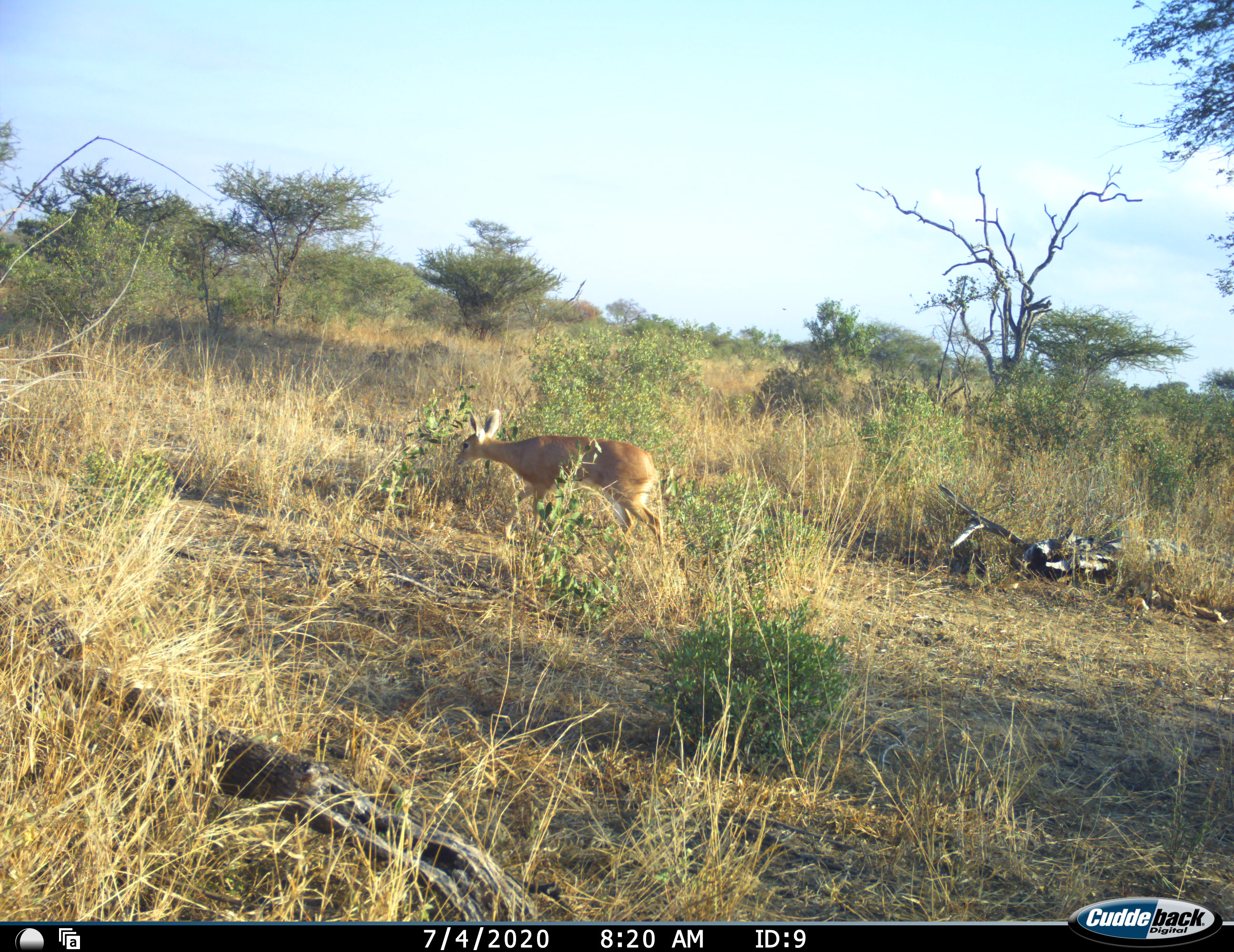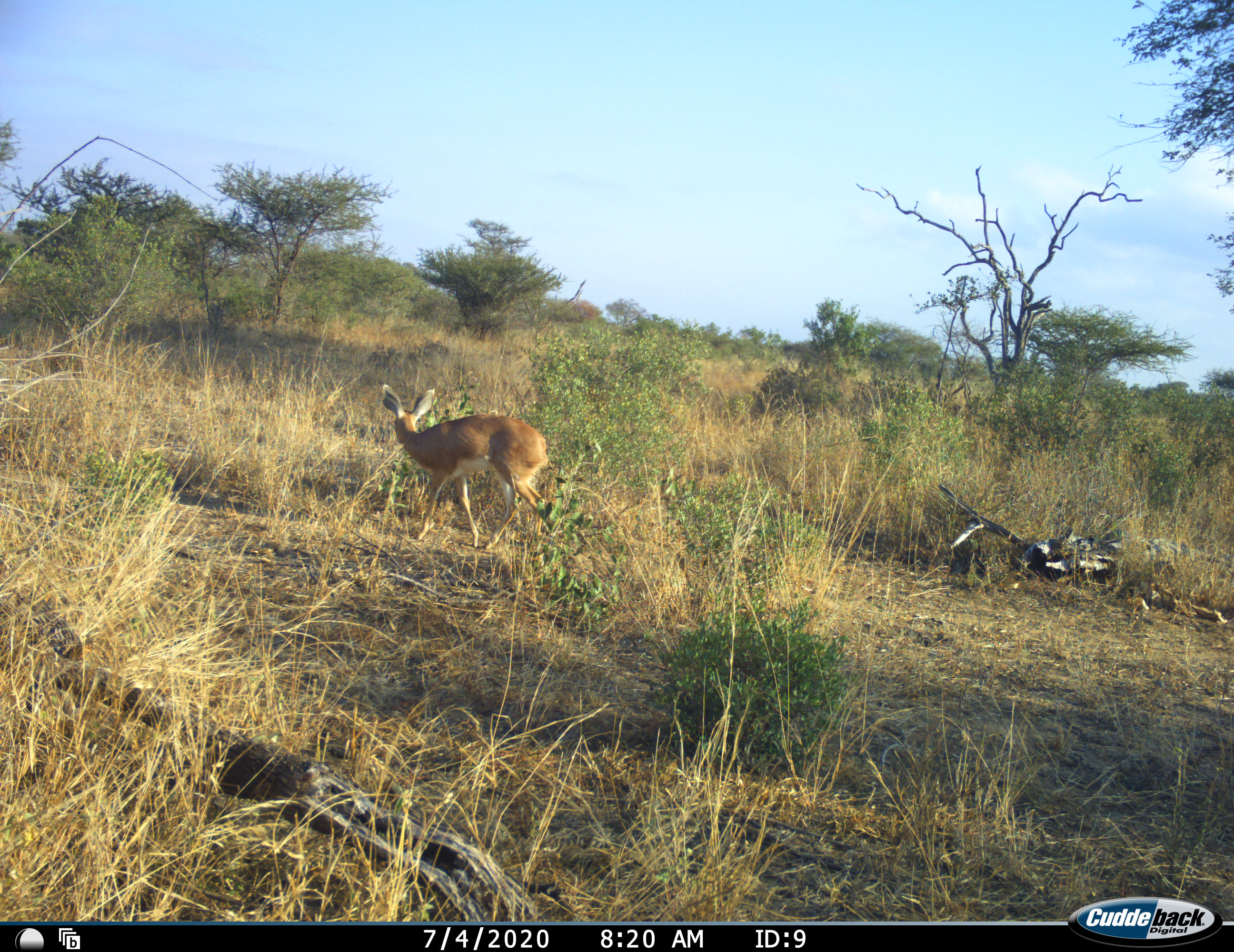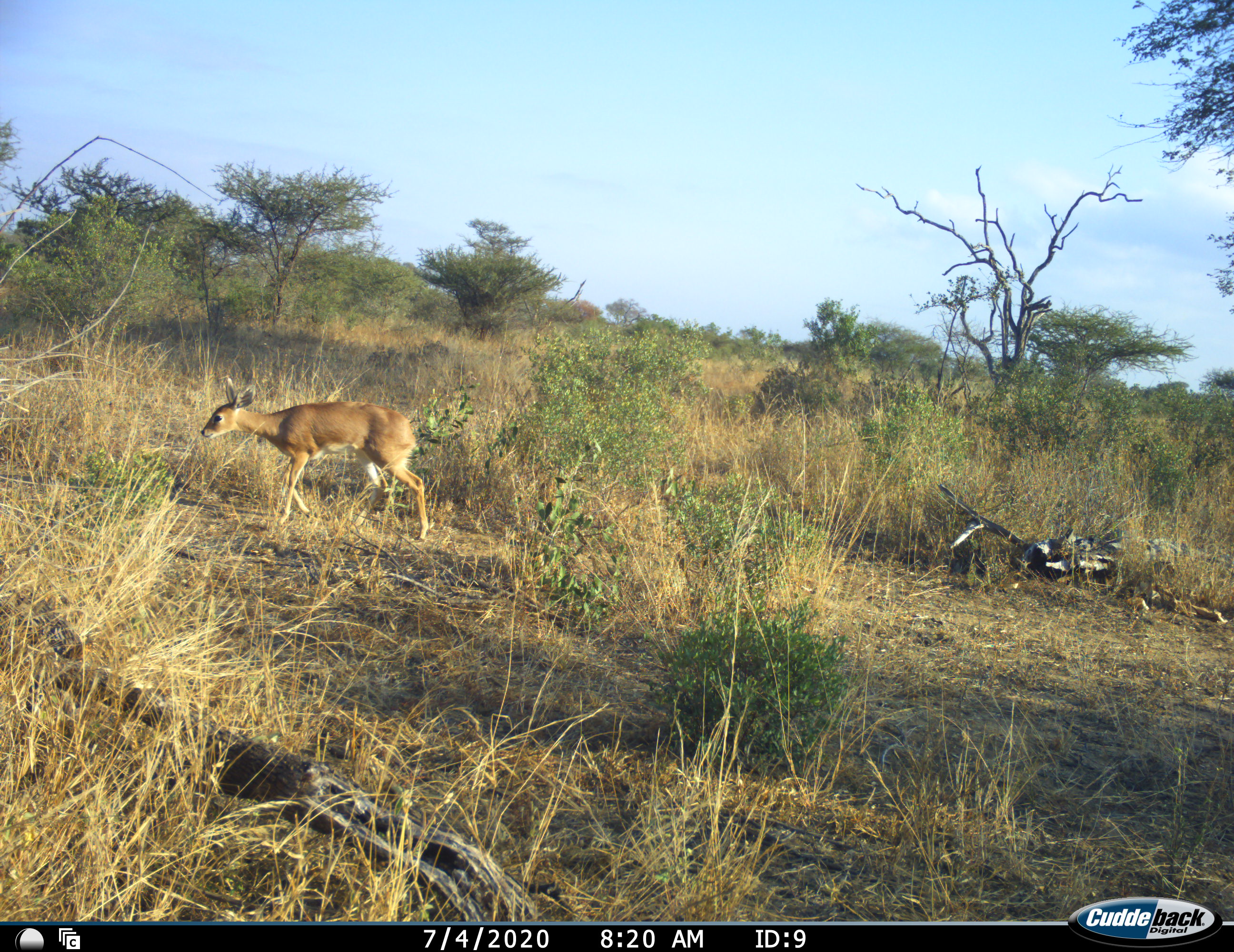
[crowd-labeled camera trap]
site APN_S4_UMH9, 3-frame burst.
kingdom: Animalia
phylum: Chordata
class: Mammalia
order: Artiodactyla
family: Bovidae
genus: Raphicerus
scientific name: Raphicerus campestris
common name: steenbok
Steenbok (Raphicerus campestris), count 1. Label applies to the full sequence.